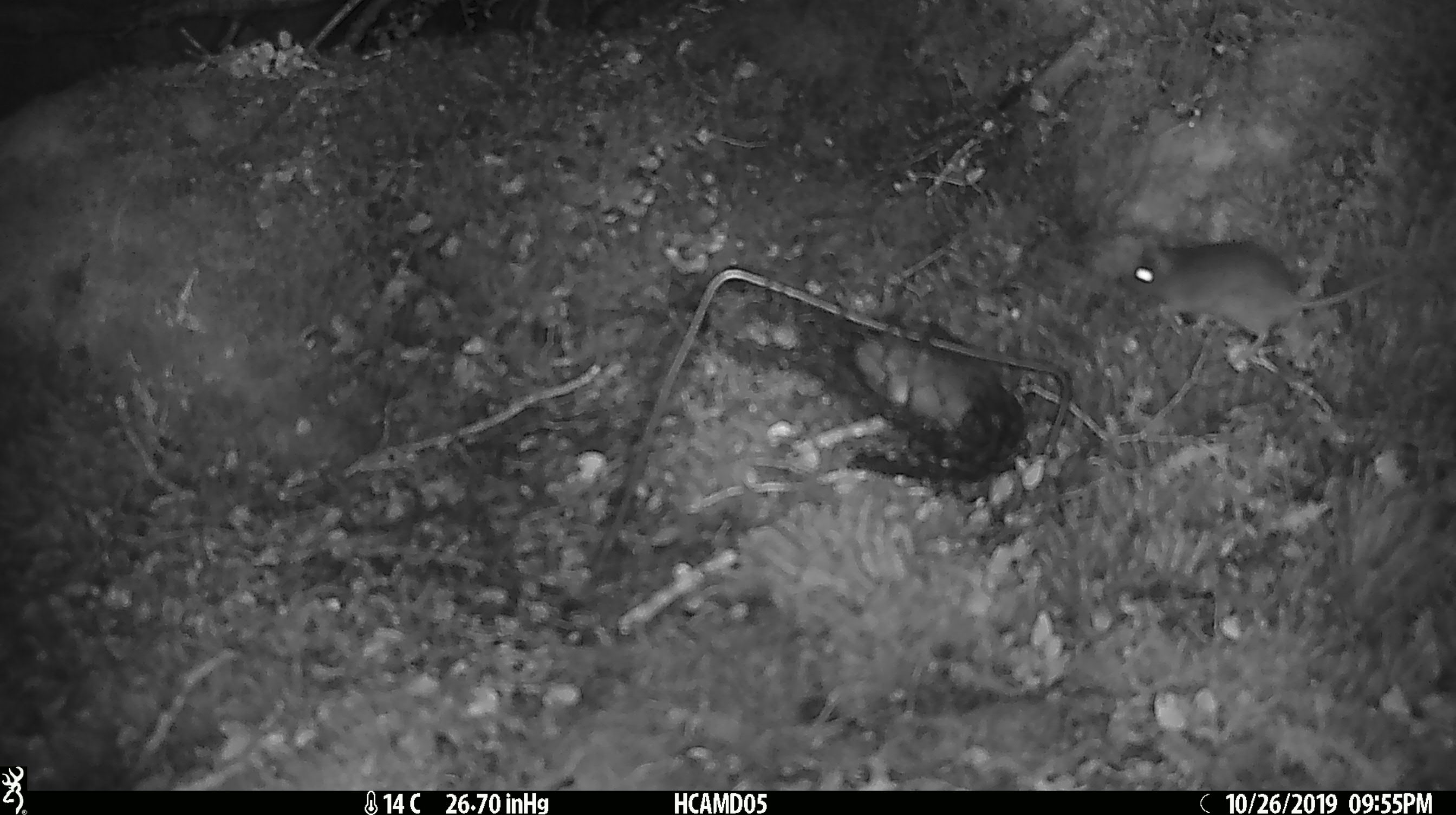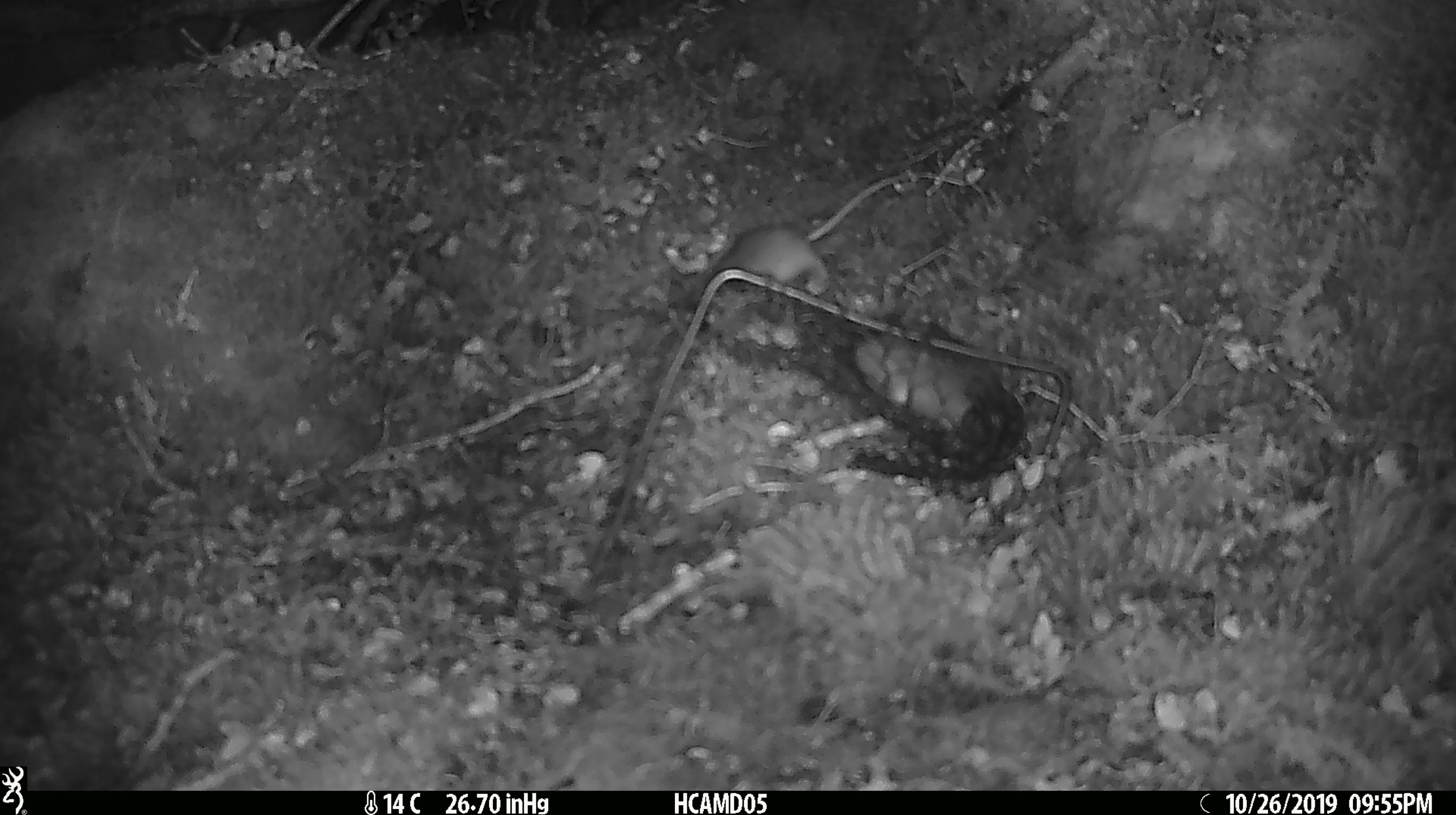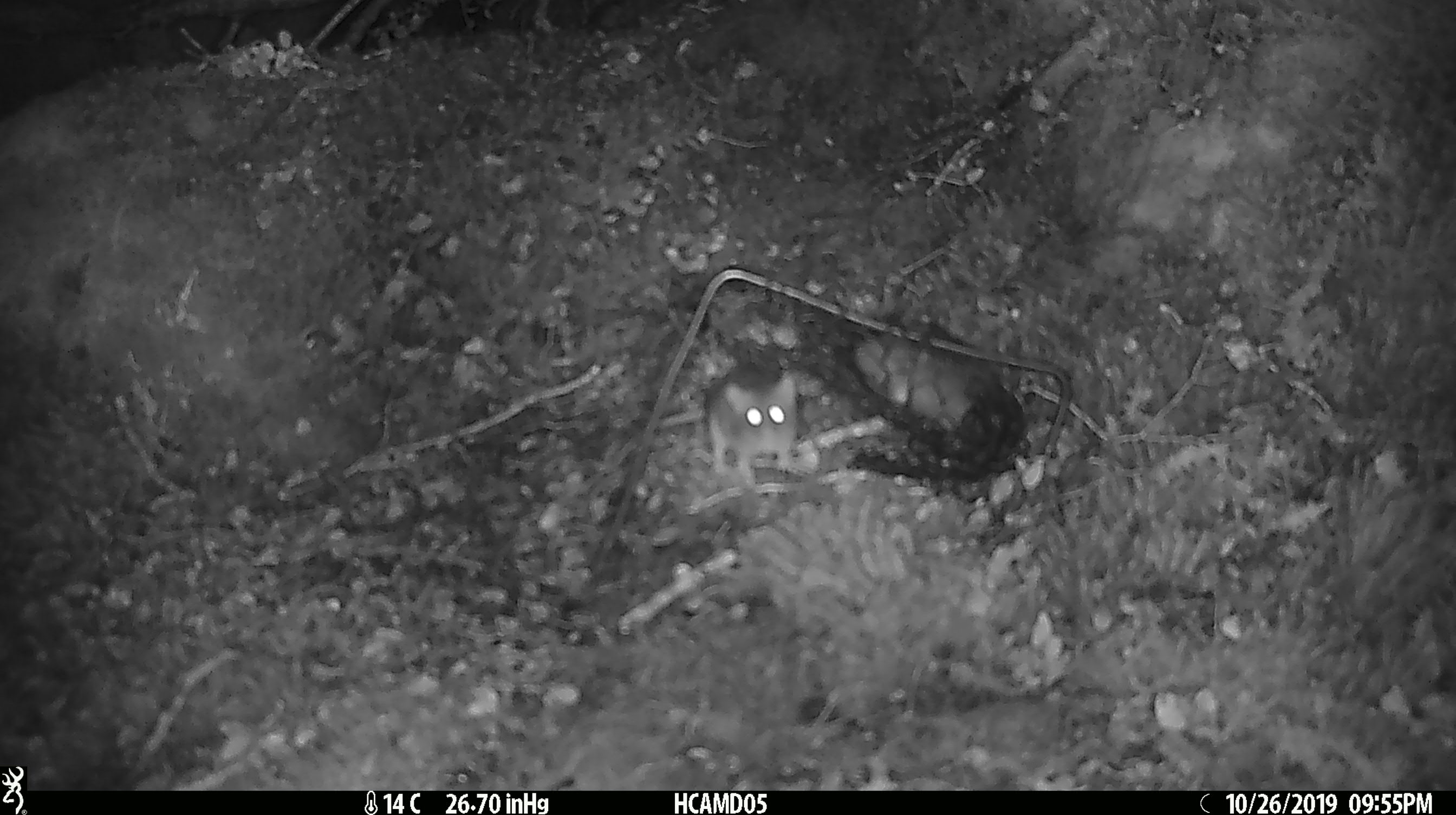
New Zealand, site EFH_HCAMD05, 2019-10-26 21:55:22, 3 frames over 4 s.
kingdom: Animalia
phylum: Chordata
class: Mammalia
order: Rodentia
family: Muridae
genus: Mus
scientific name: Mus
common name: mouse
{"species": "mouse (Mus)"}